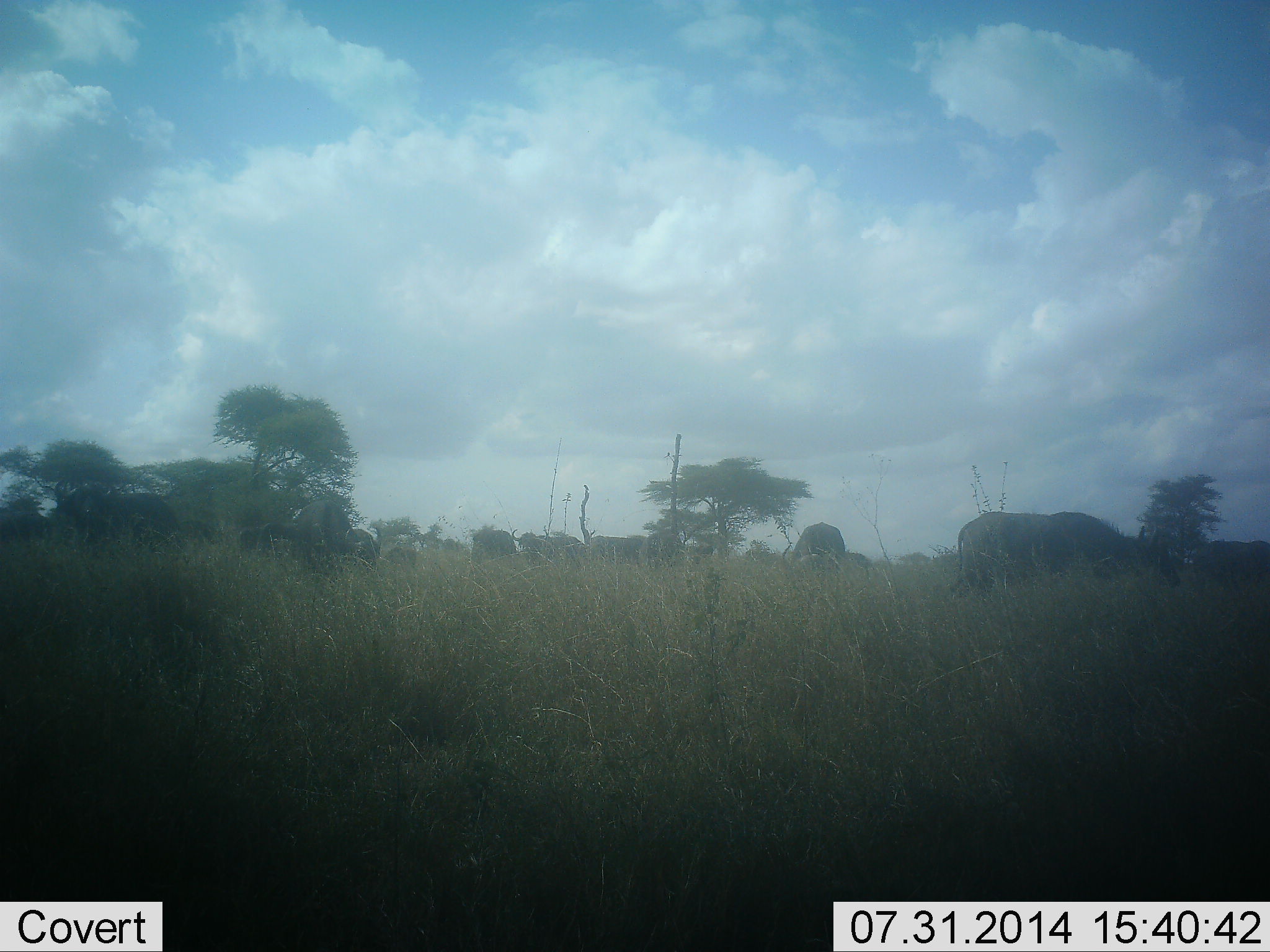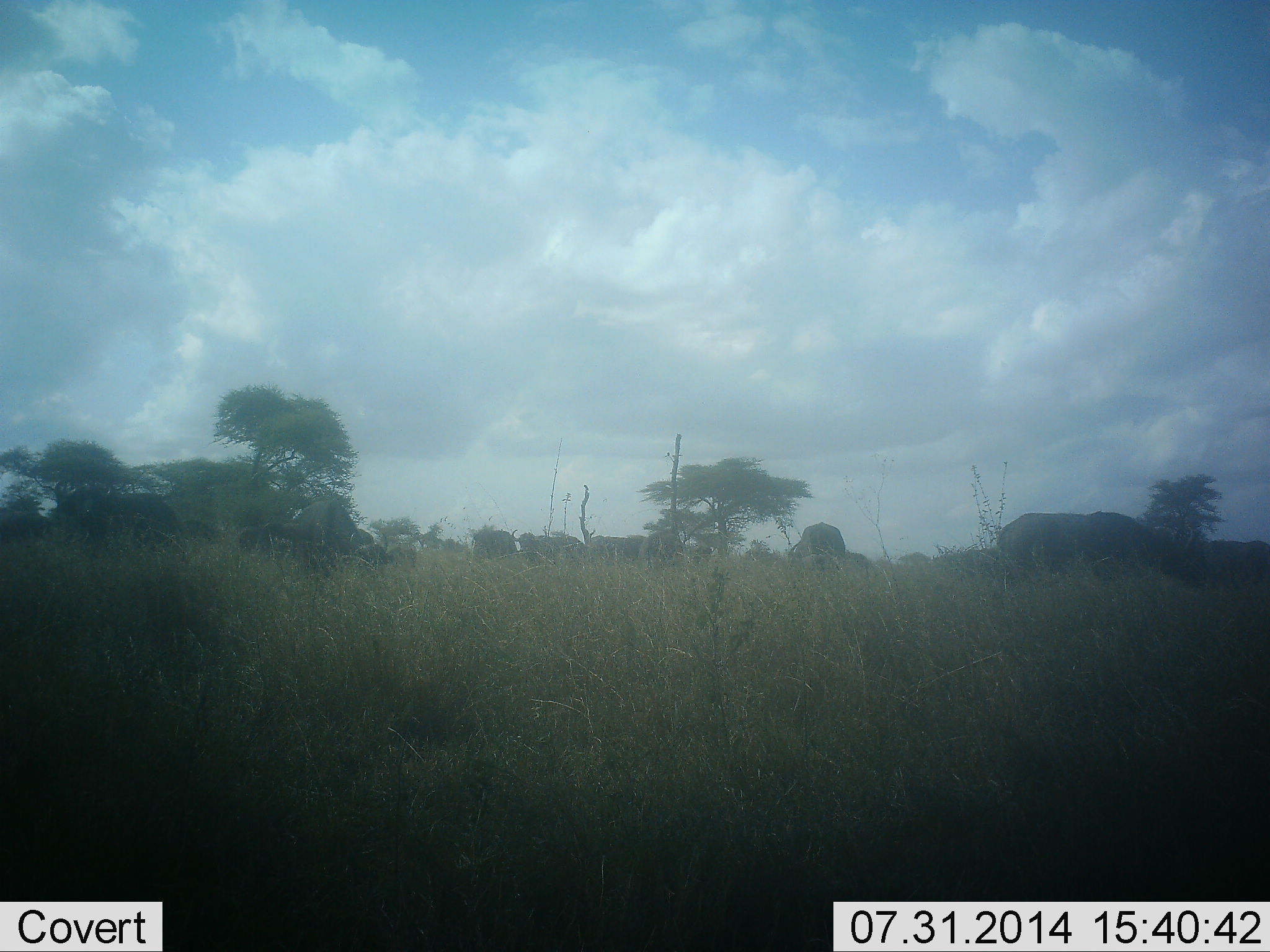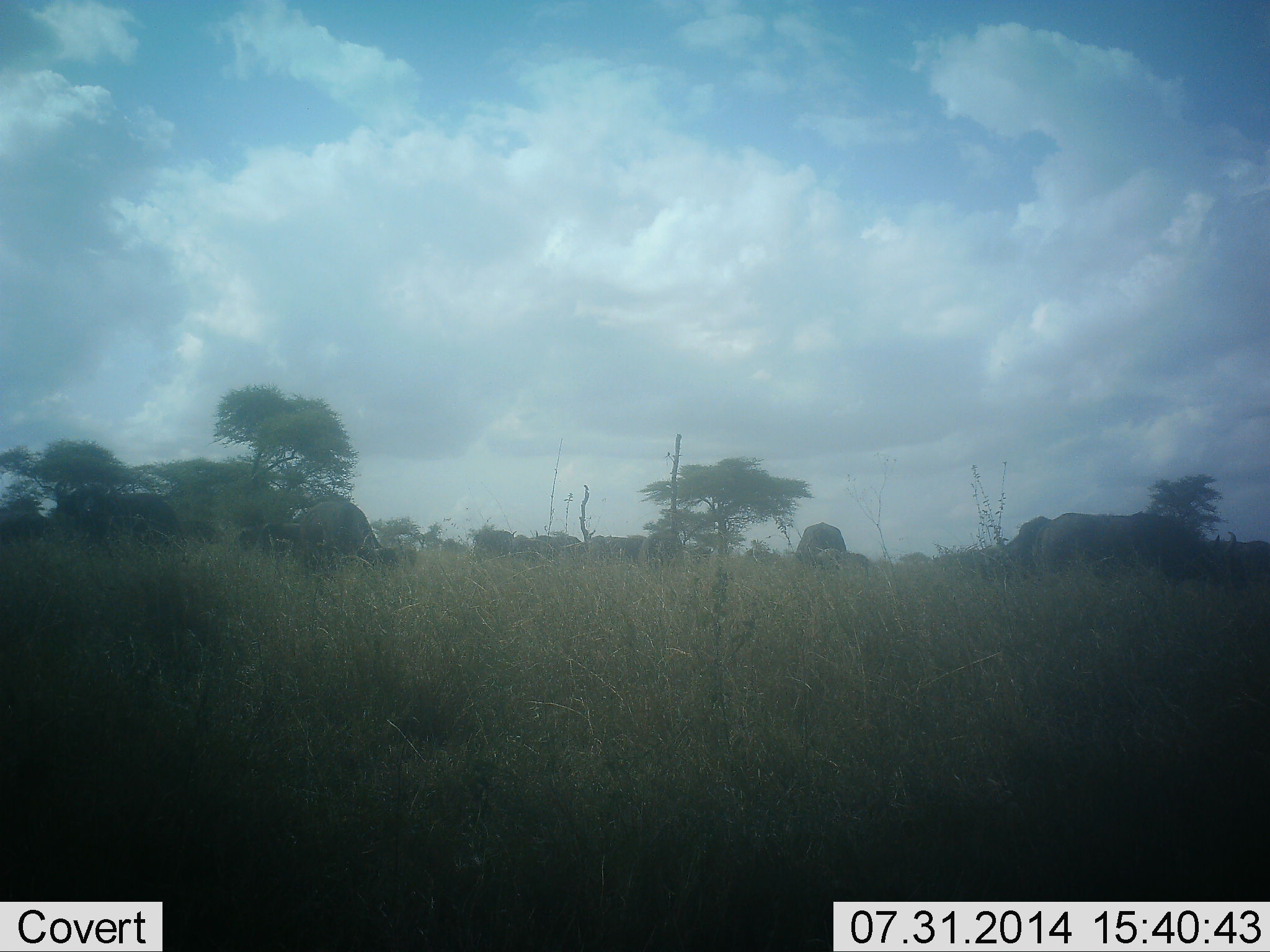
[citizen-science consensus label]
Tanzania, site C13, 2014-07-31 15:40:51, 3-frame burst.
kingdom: Animalia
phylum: Chordata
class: Mammalia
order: Artiodactyla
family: Bovidae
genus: Syncerus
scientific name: Syncerus caffer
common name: cape buffalo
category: buffalo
Buffalo (cape buffalo) (Syncerus caffer), count 10. Behavior (volunteer vote fractions): standing 60%, resting 0%, moving 70%, interacting 0%. Young present (vote fraction): 0%. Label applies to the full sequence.